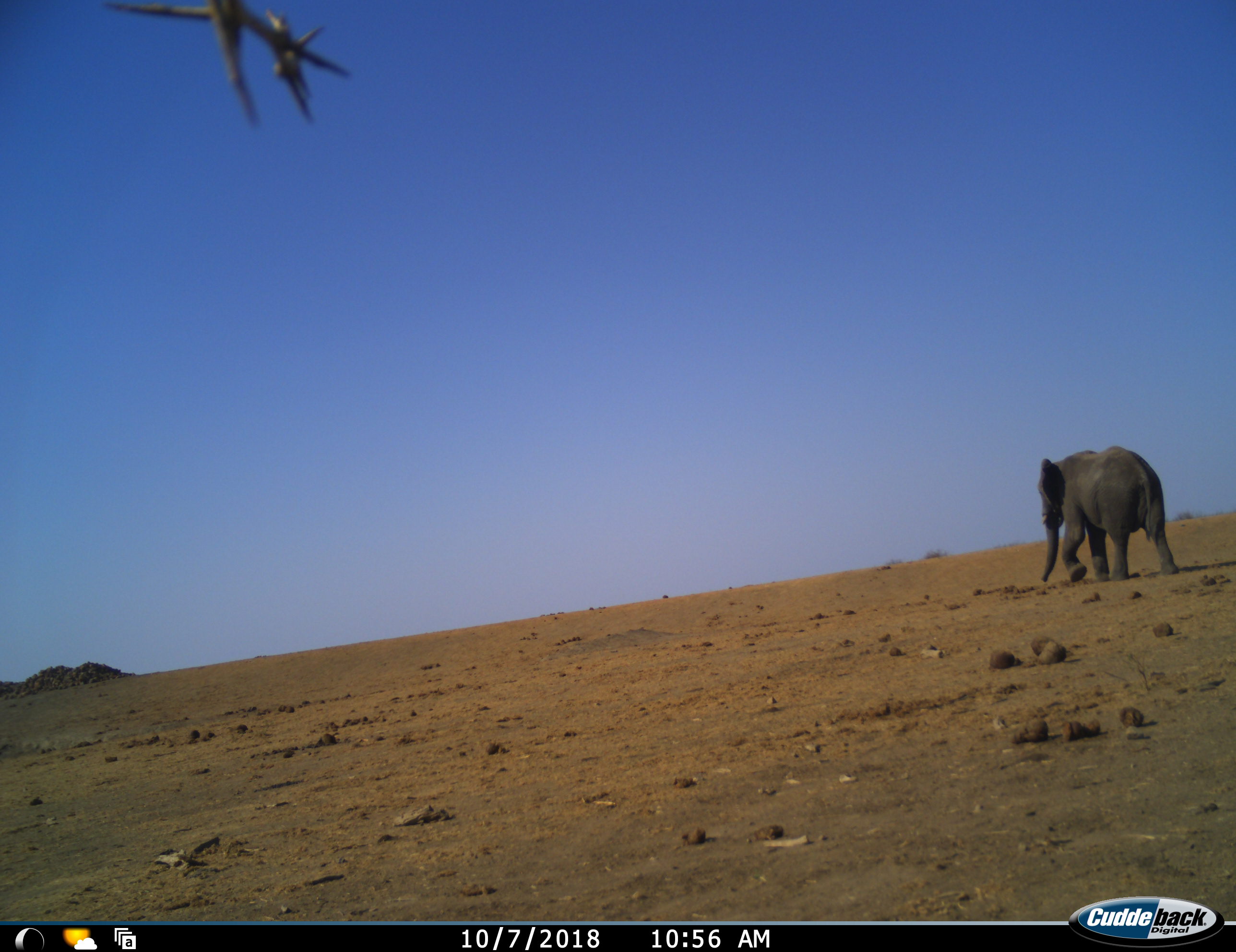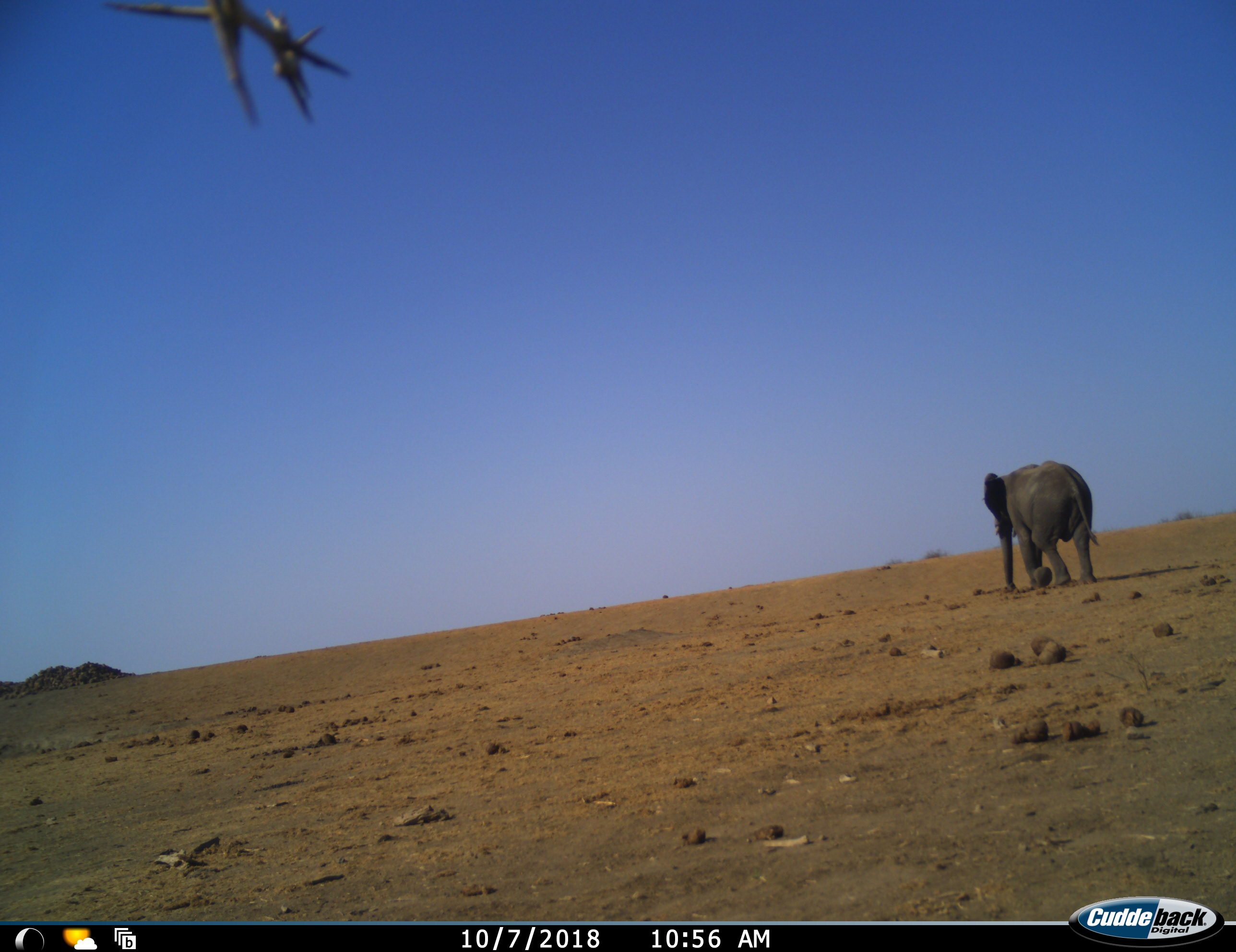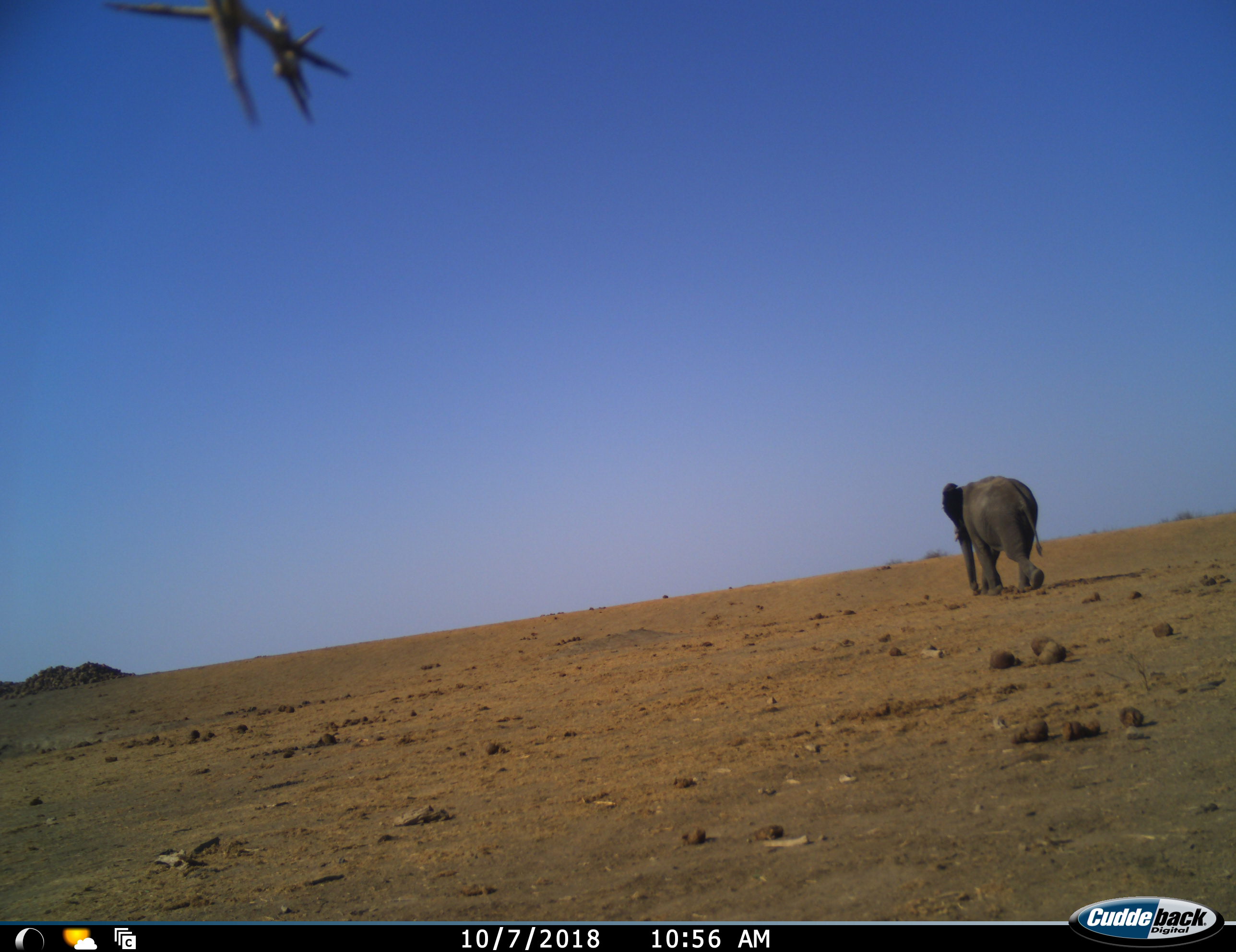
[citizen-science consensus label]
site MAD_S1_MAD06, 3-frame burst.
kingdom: Animalia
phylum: Chordata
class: Mammalia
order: Proboscidea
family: Elephantidae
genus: Loxodonta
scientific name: Loxodonta africana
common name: african bush elephant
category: elephant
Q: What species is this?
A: Elephant (african bush elephant) (Loxodonta africana).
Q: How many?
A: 1.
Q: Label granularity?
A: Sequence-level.